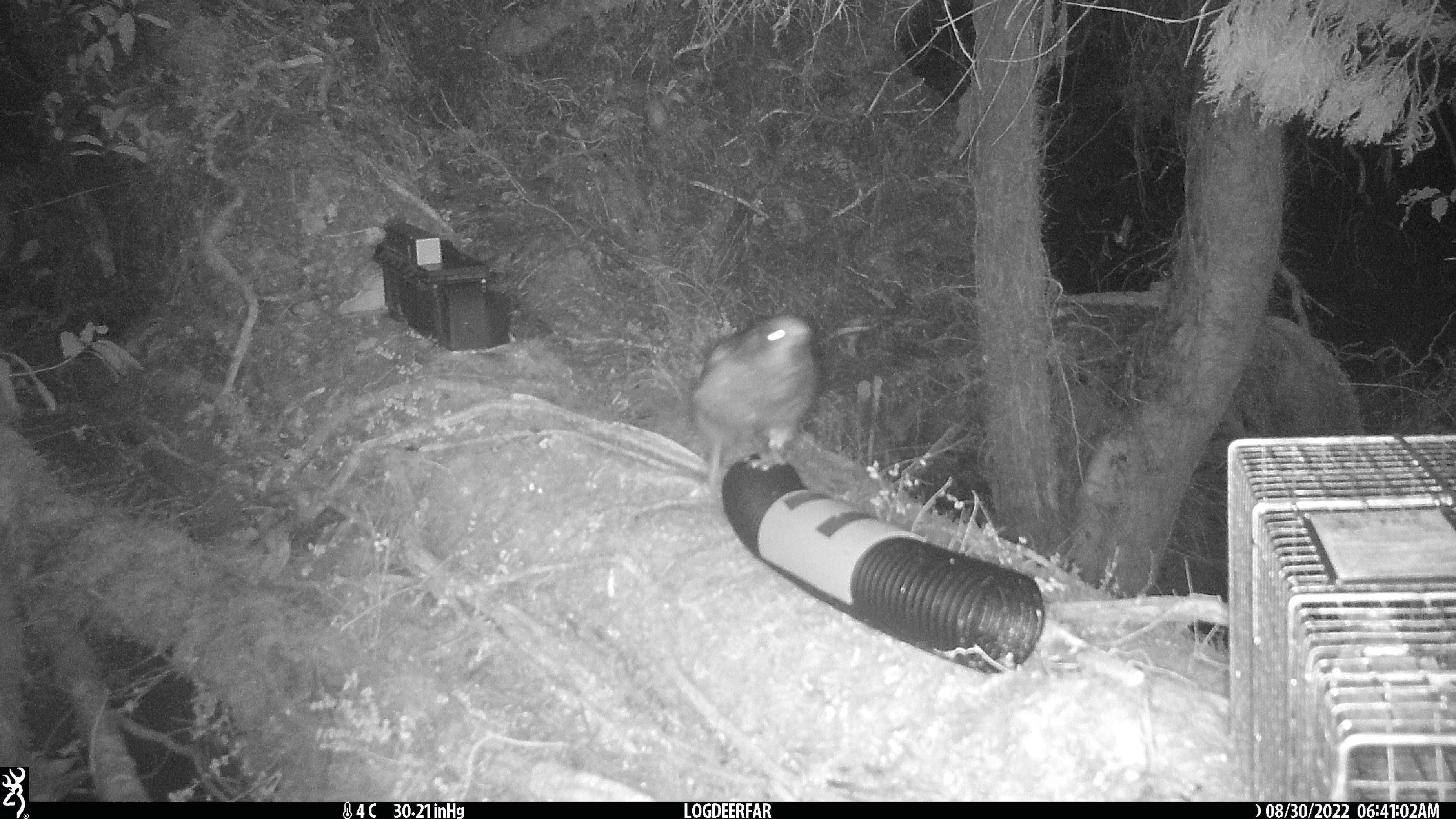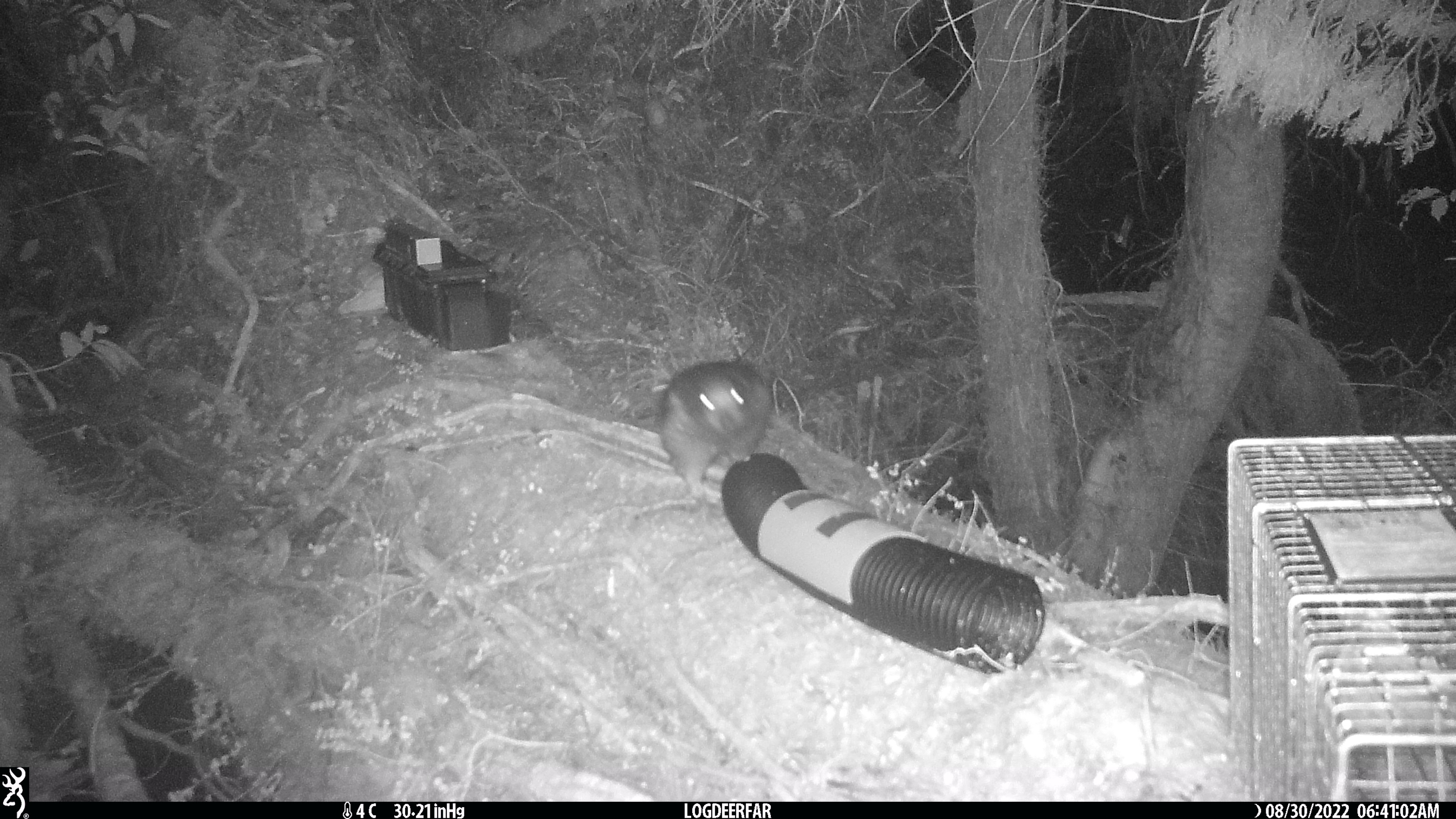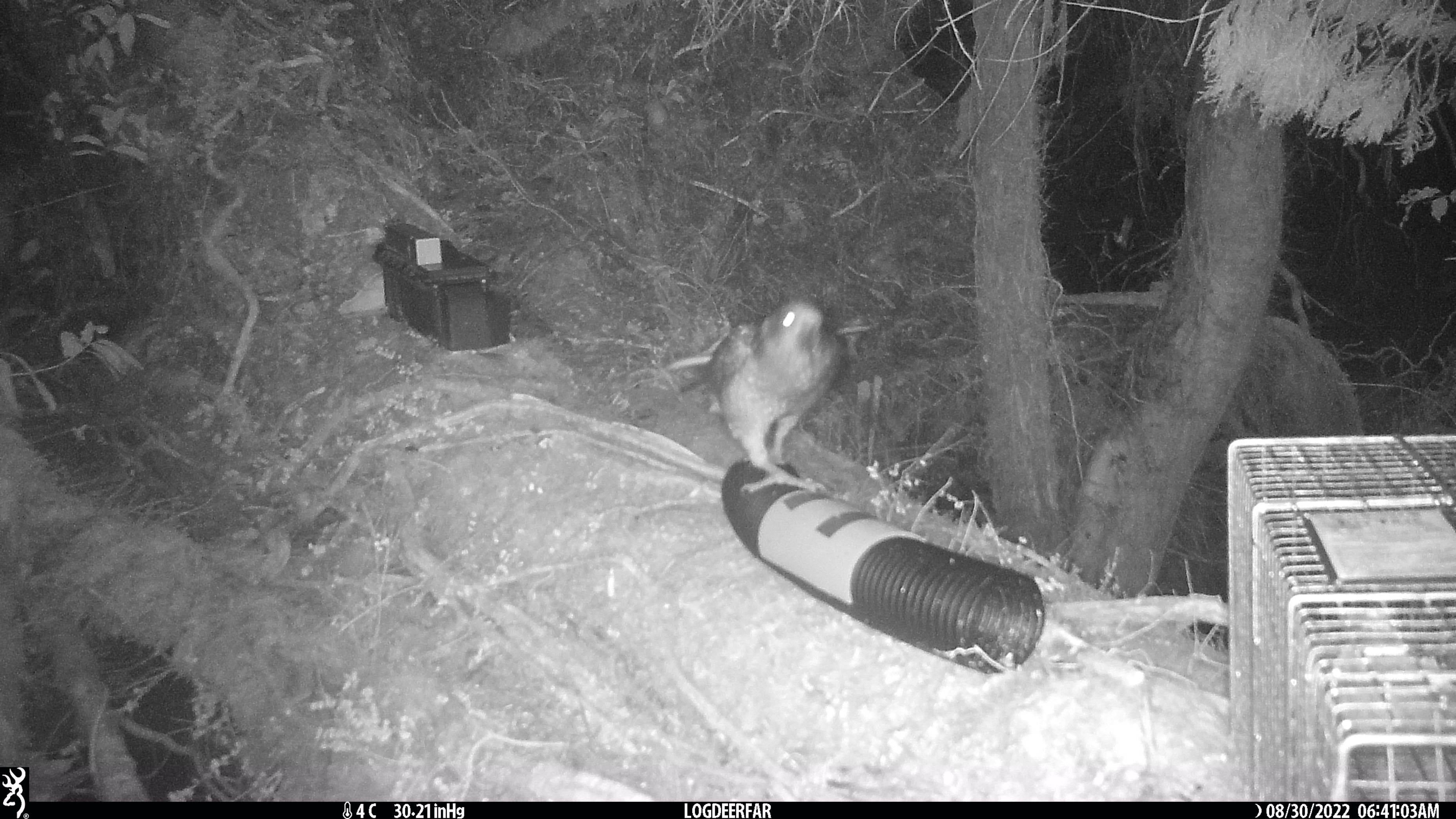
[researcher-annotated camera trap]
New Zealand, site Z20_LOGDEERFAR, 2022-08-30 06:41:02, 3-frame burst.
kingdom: Animalia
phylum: Chordata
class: Aves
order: Psittaciformes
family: Strigopidae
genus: Nestor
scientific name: Nestor notabilis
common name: kea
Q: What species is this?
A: Kea (Nestor notabilis).